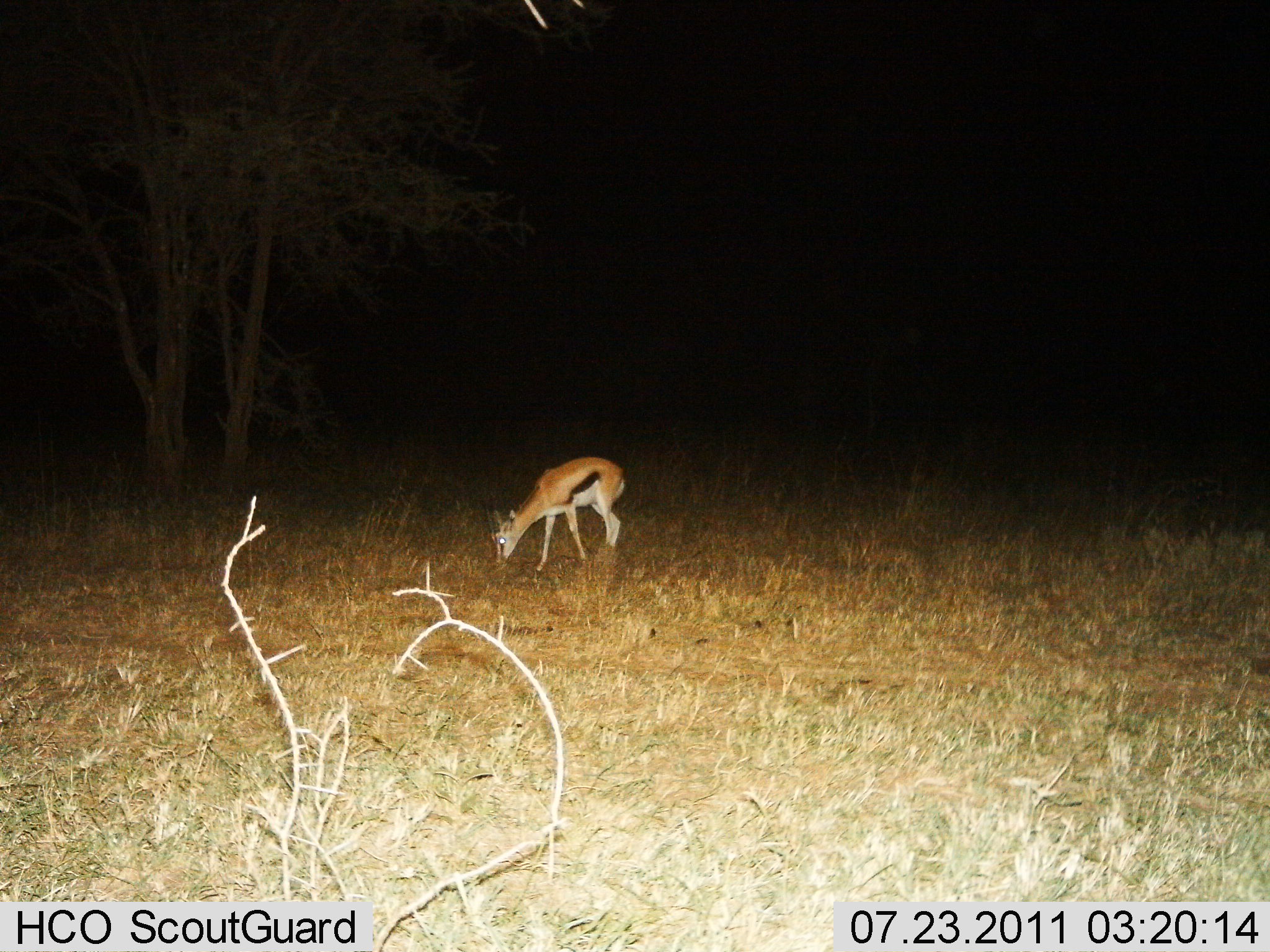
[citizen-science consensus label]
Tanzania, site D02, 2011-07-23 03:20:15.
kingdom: Animalia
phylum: Chordata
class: Mammalia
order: Artiodactyla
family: Bovidae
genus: Eudorcas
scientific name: Eudorcas thomsonii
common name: thomson's gazelle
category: gazellethomsons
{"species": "gazellethomsons (thomson's gazelle) (Eudorcas thomsonii)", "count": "1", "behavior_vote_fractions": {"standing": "17%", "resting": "0%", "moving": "0%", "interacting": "0%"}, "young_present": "0%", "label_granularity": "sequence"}